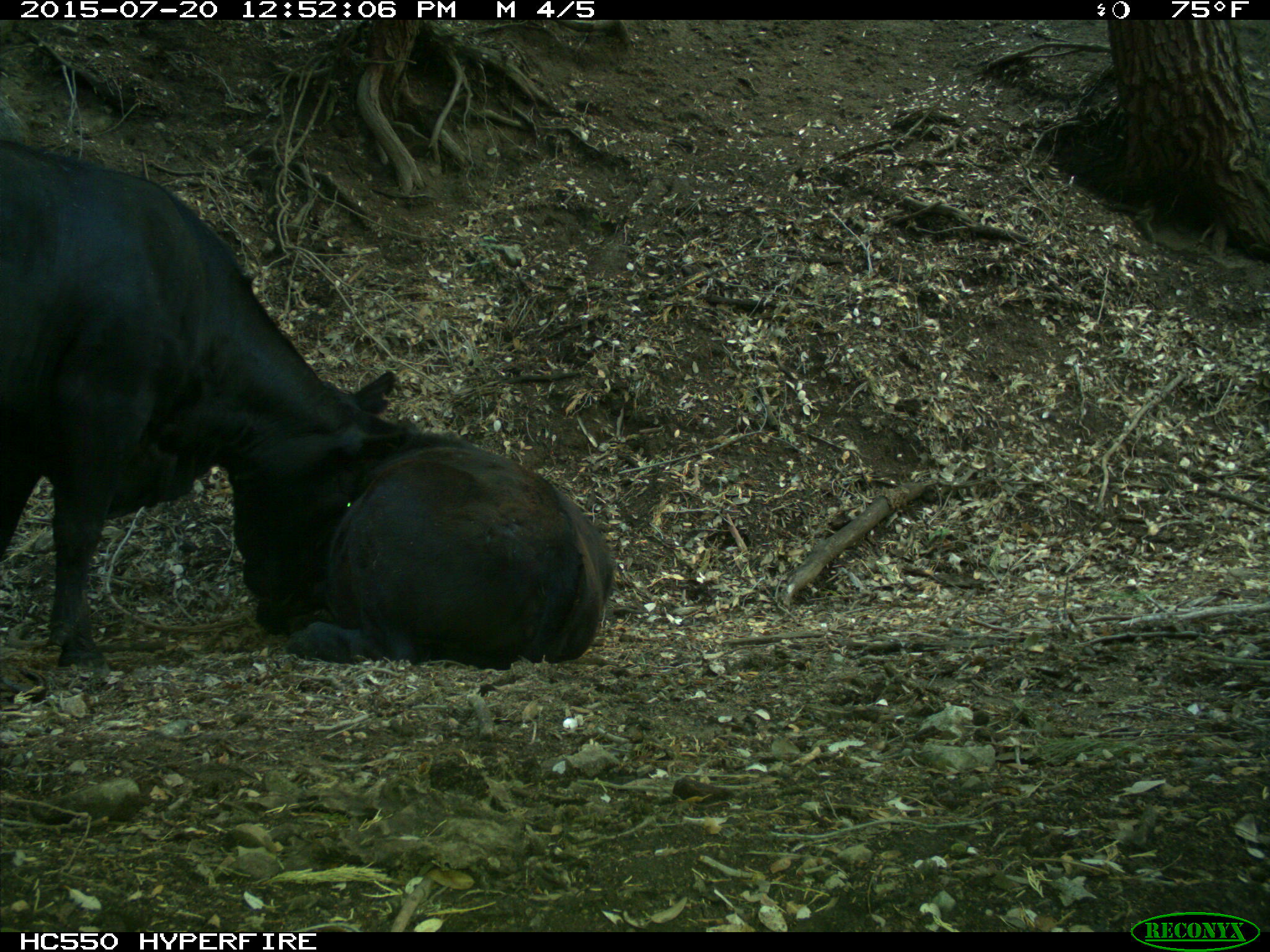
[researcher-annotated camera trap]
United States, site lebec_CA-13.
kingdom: Animalia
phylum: Chordata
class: Mammalia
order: Artiodactyla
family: Bovidae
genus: Bos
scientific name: Bos taurus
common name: domestic cow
Bos taurus (domestic cow).